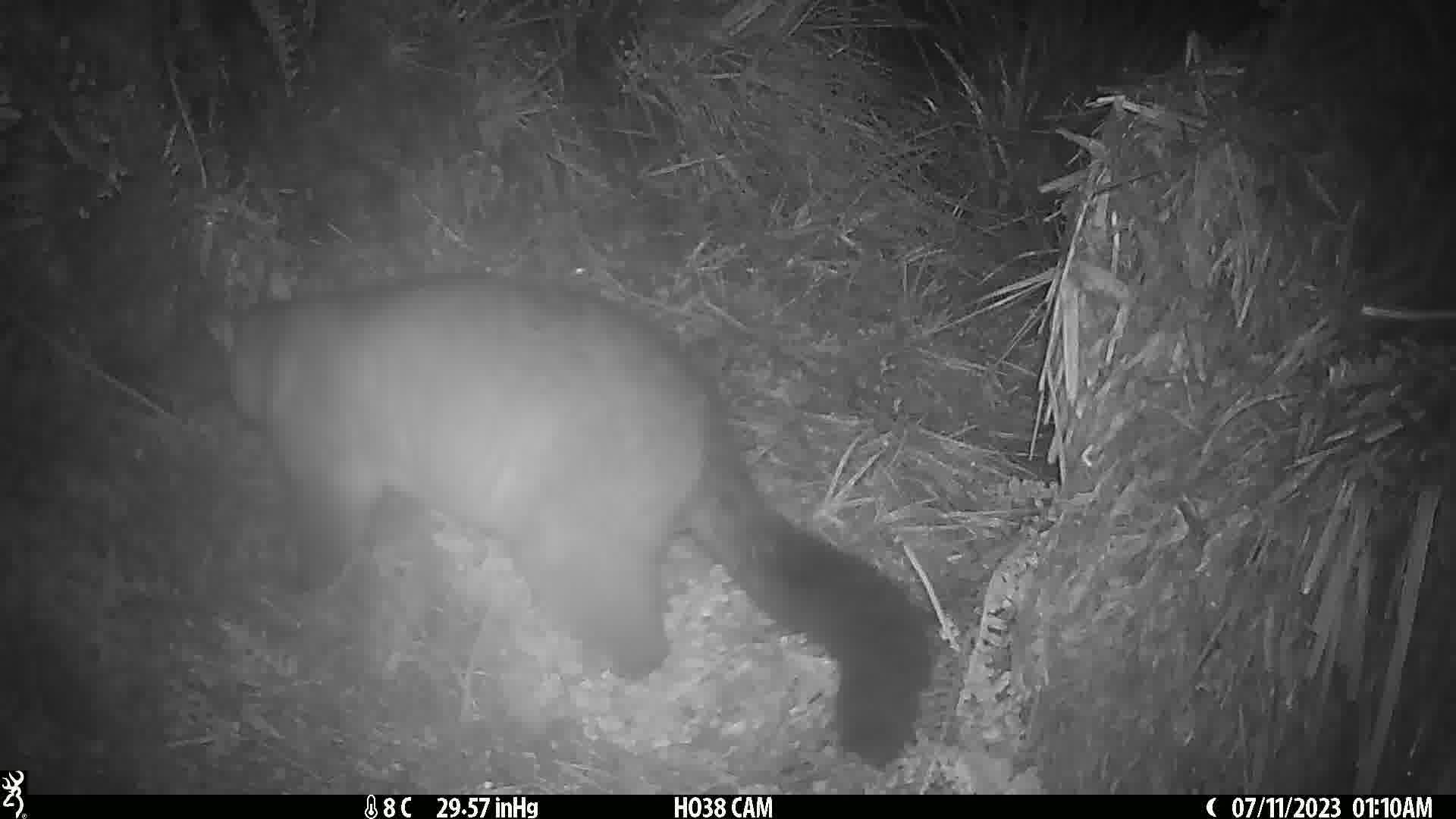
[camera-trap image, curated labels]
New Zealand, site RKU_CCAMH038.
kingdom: Animalia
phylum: Chordata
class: Mammalia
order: Diprotodontia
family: Phalangeridae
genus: Trichosurus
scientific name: Trichosurus vulpecula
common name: common brushtail possum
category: possum